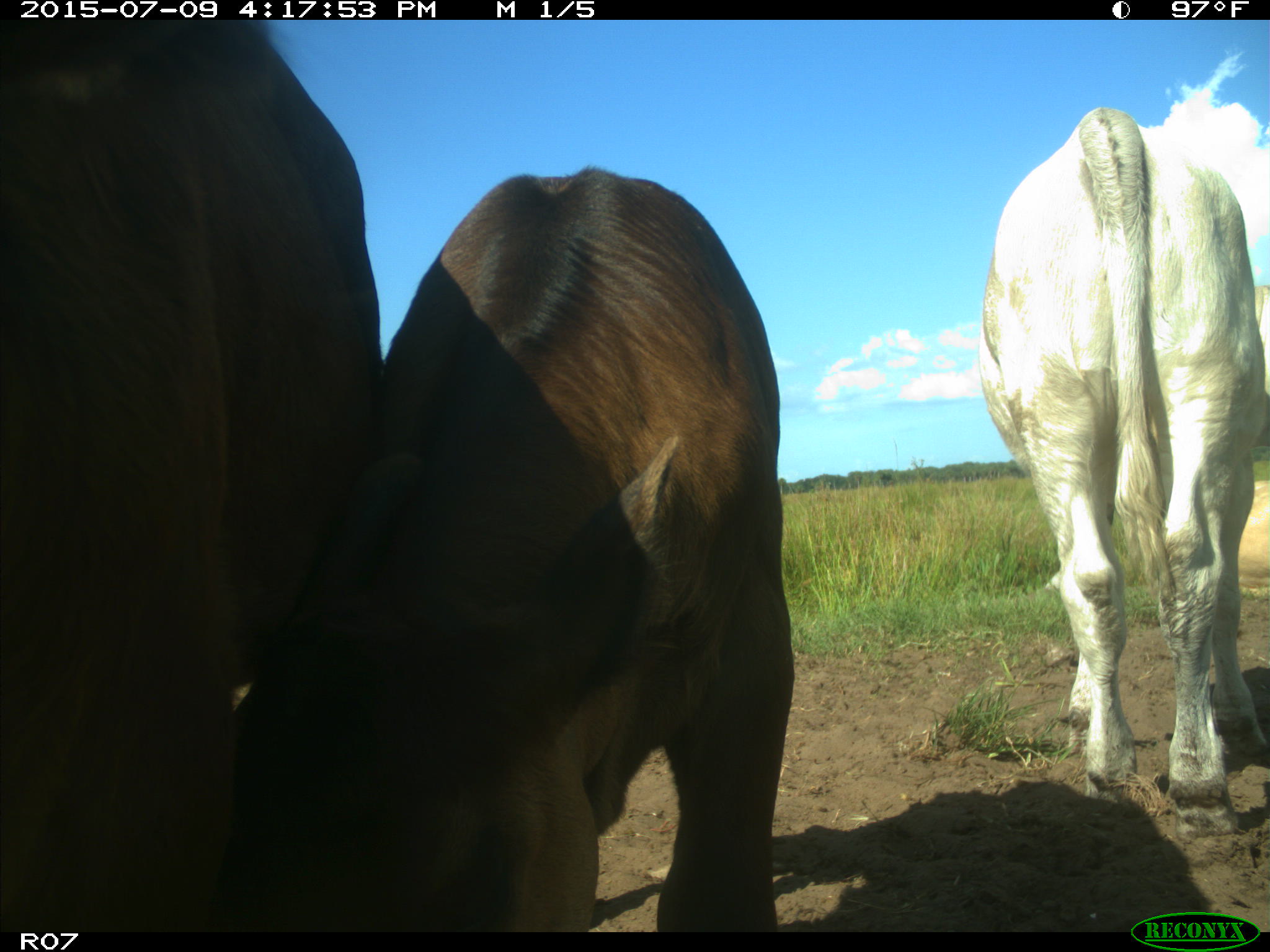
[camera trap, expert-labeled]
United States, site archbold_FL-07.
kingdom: Animalia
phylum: Chordata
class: Mammalia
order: Artiodactyla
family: Bovidae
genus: Bos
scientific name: Bos taurus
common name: domestic cow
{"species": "Bos taurus (domestic cow)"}